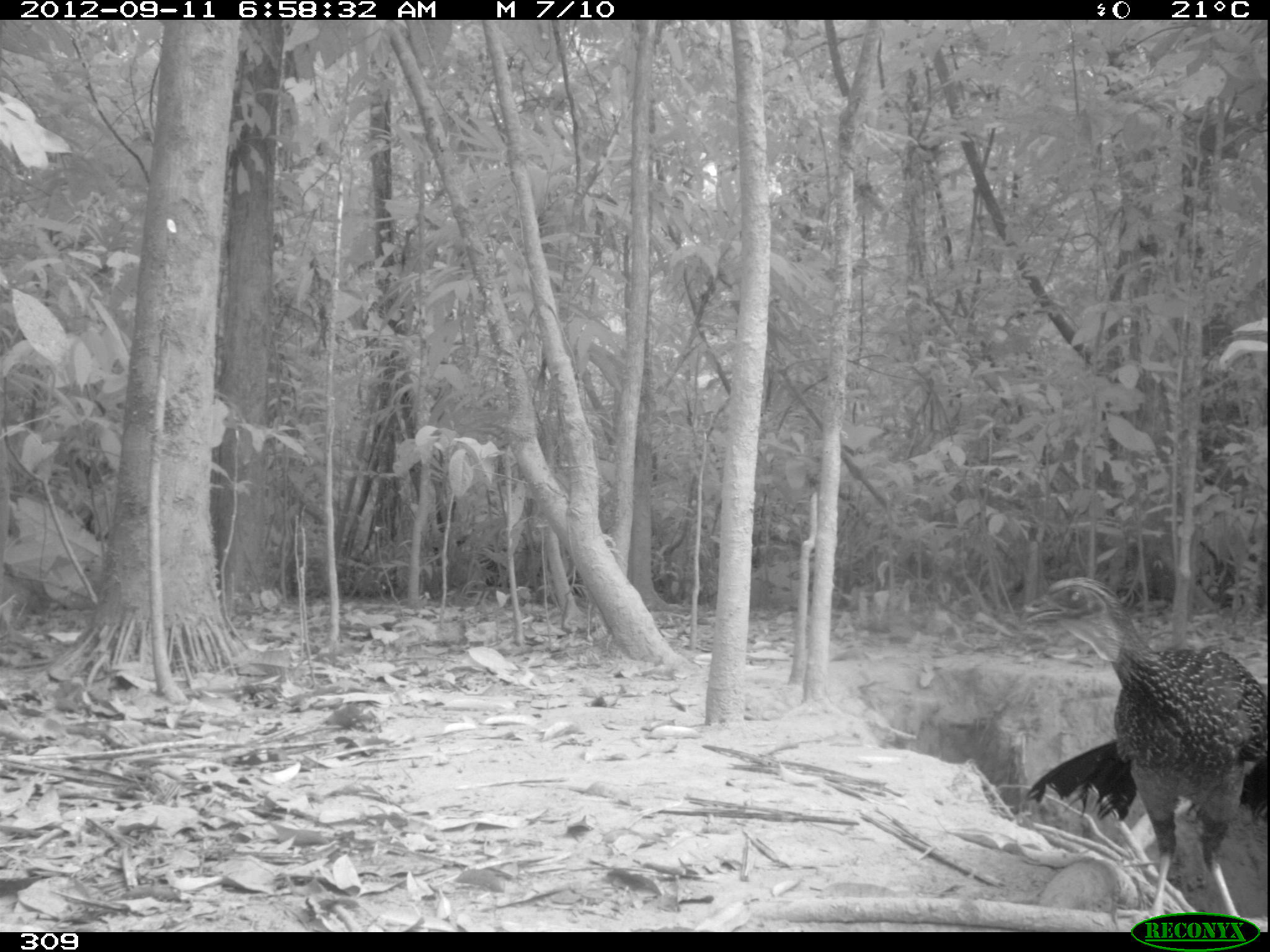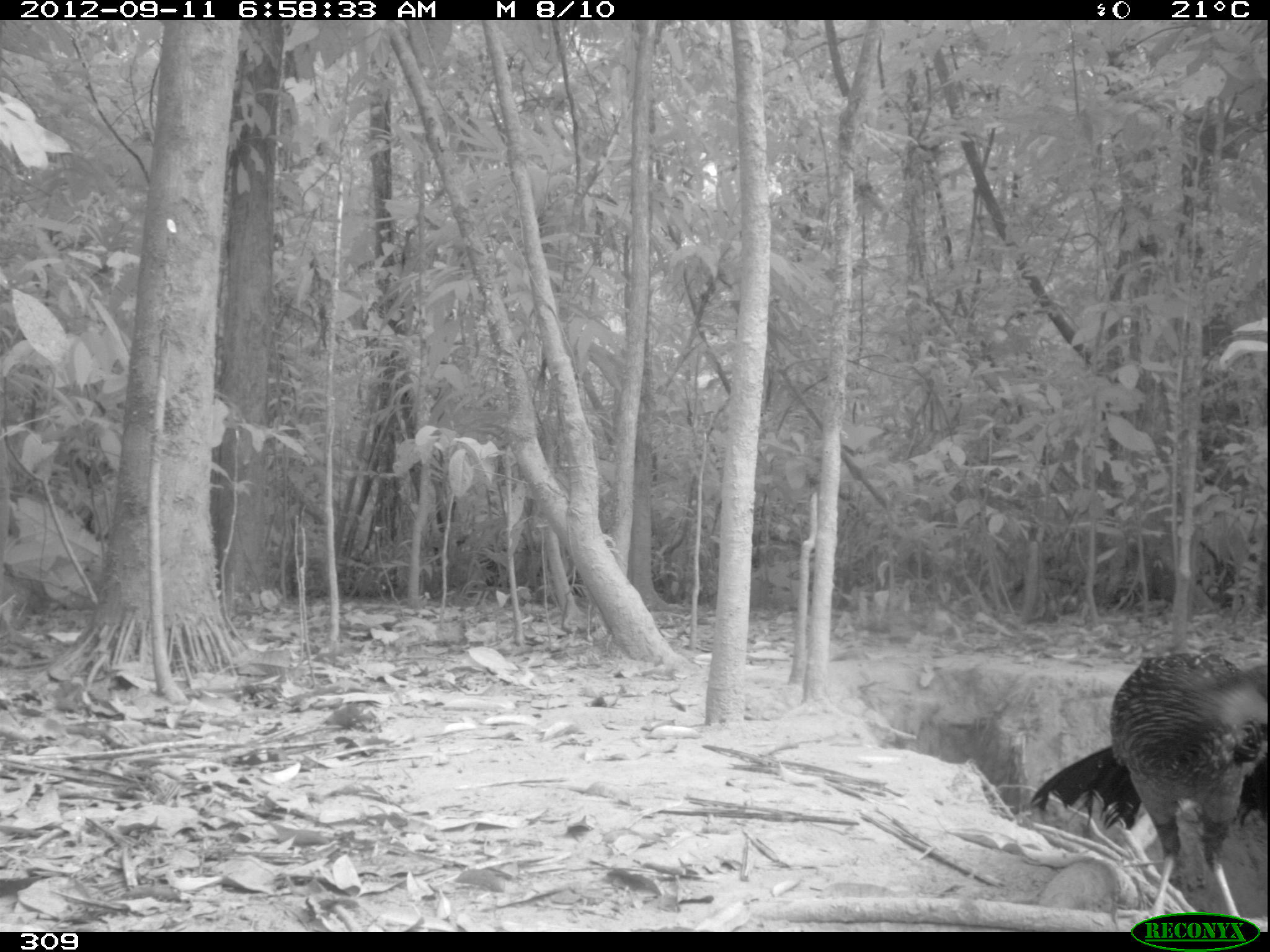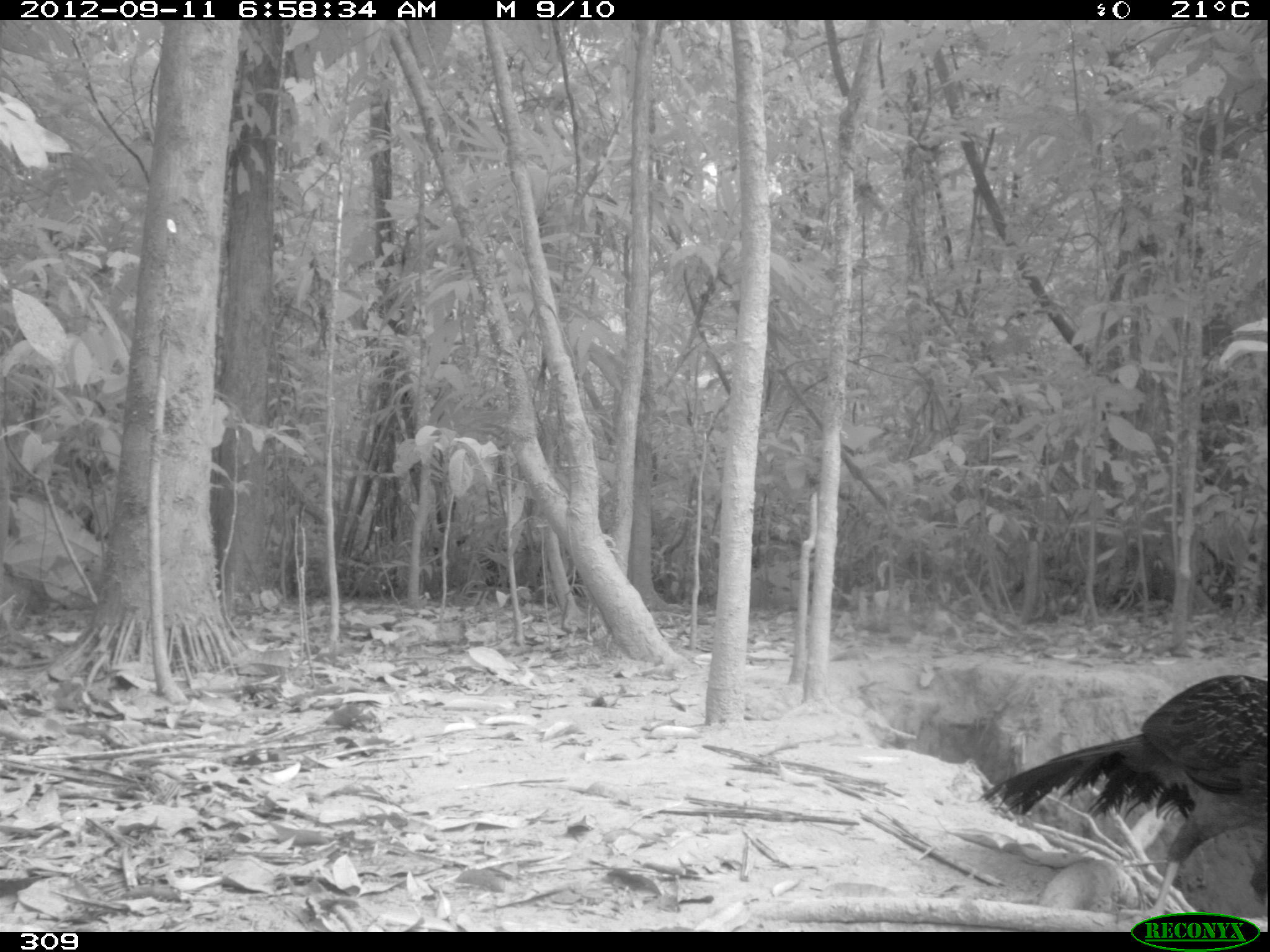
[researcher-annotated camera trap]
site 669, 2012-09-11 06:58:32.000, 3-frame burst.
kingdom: Animalia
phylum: Chordata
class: Aves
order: Galliformes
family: Cracidae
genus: Penelope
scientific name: Penelope jacquacu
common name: spix's guan